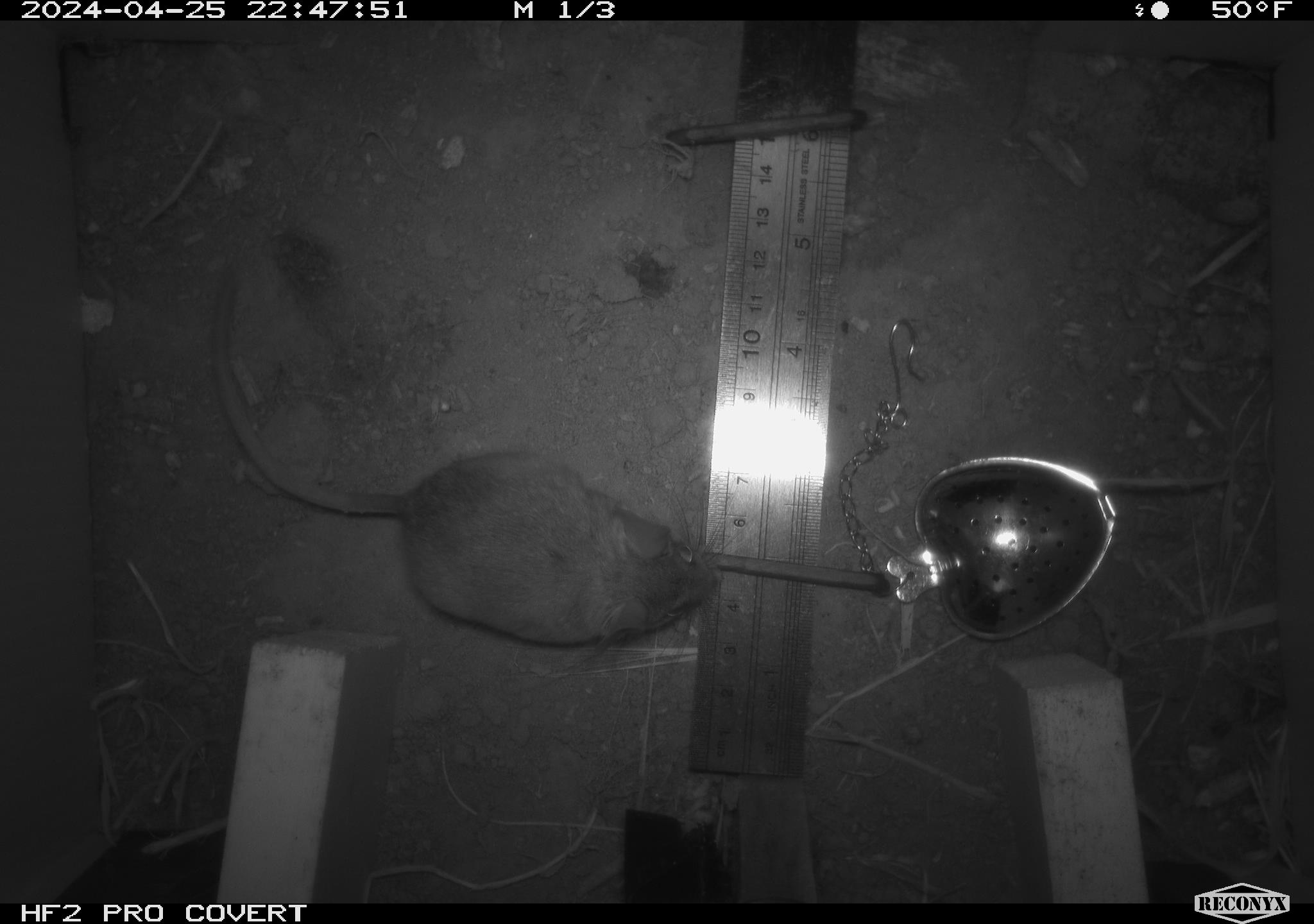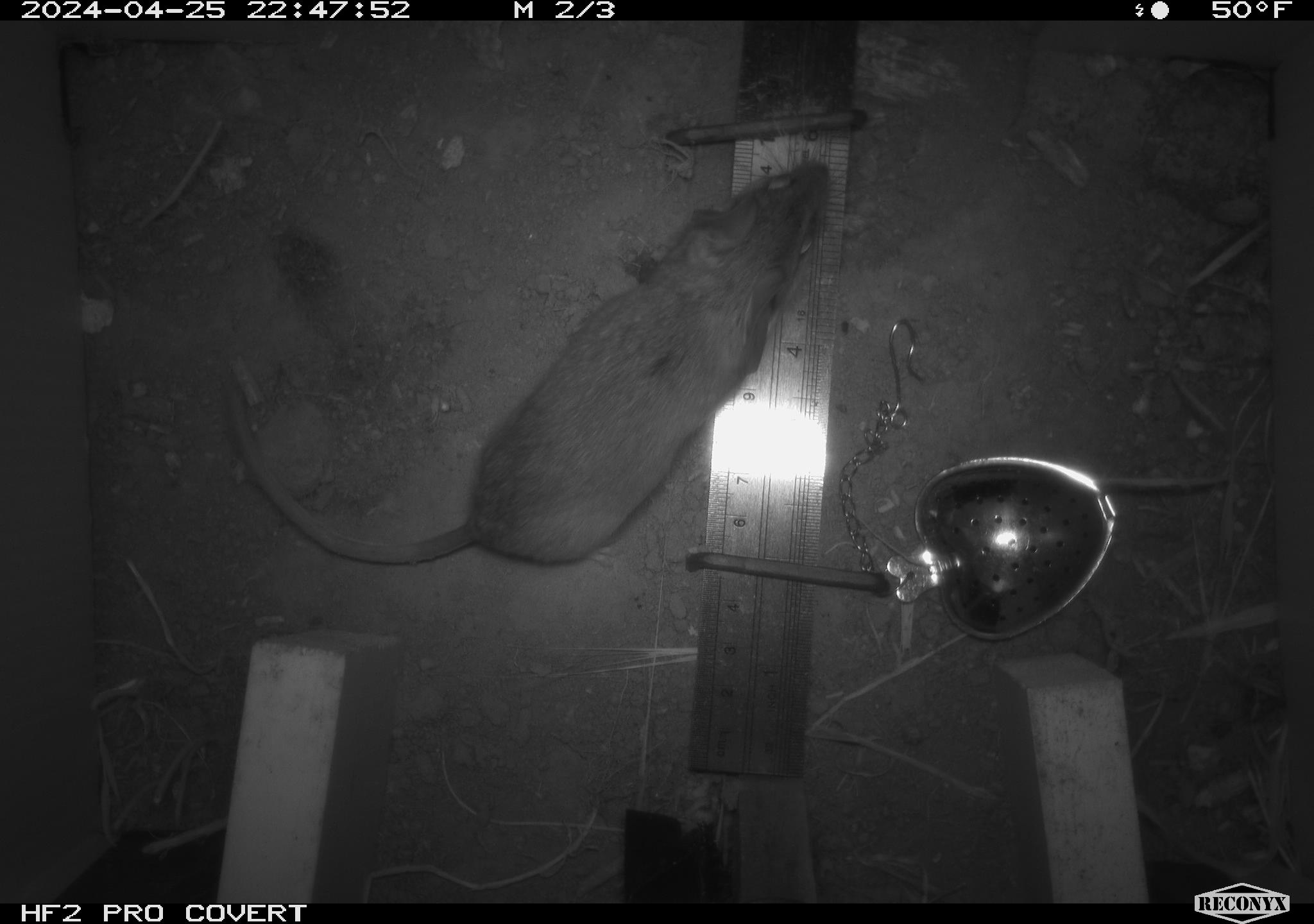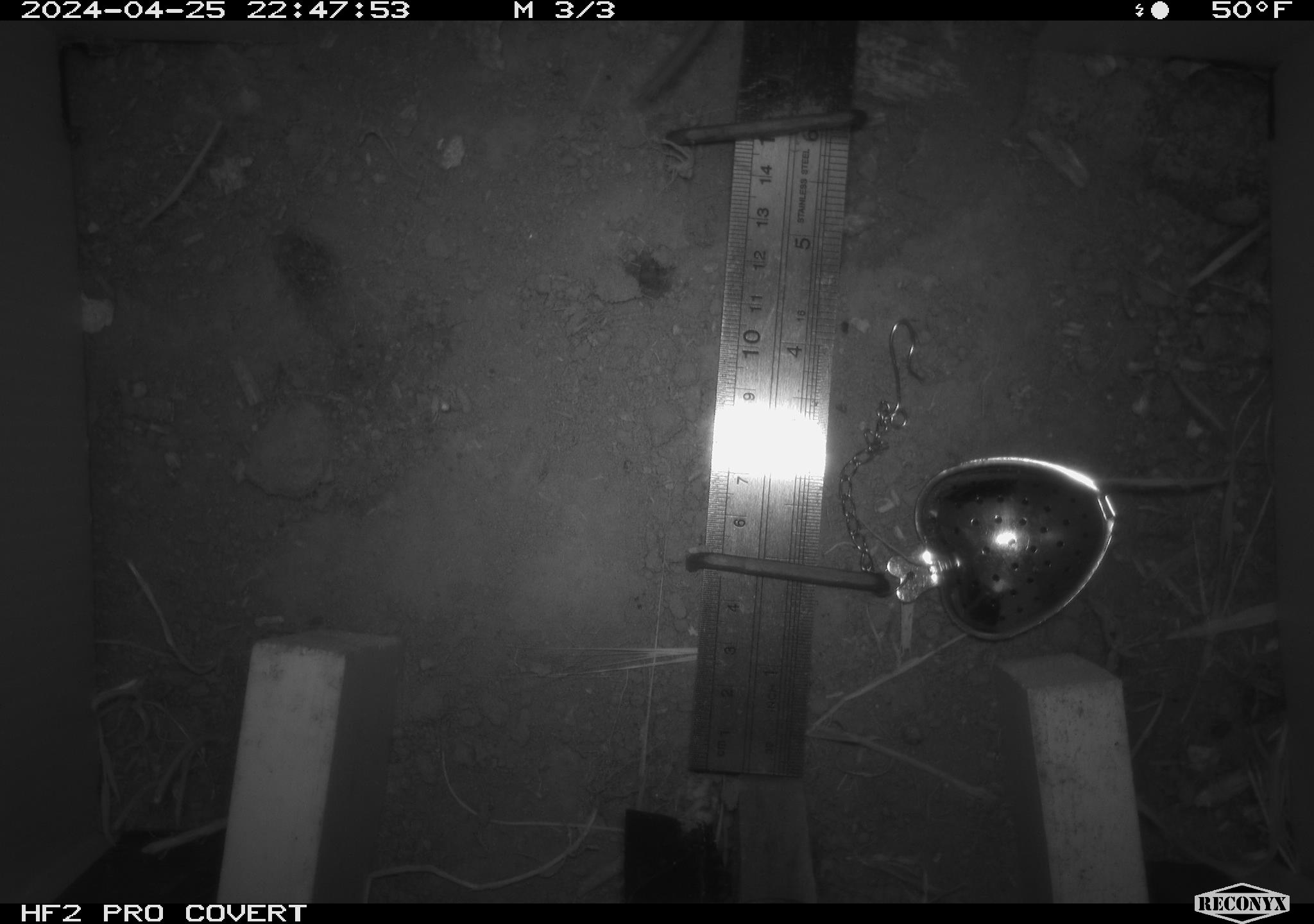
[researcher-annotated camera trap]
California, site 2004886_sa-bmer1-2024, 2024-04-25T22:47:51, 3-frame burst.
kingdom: Animalia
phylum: Chordata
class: Mammalia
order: Rodentia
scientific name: Rodentia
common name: mouse species